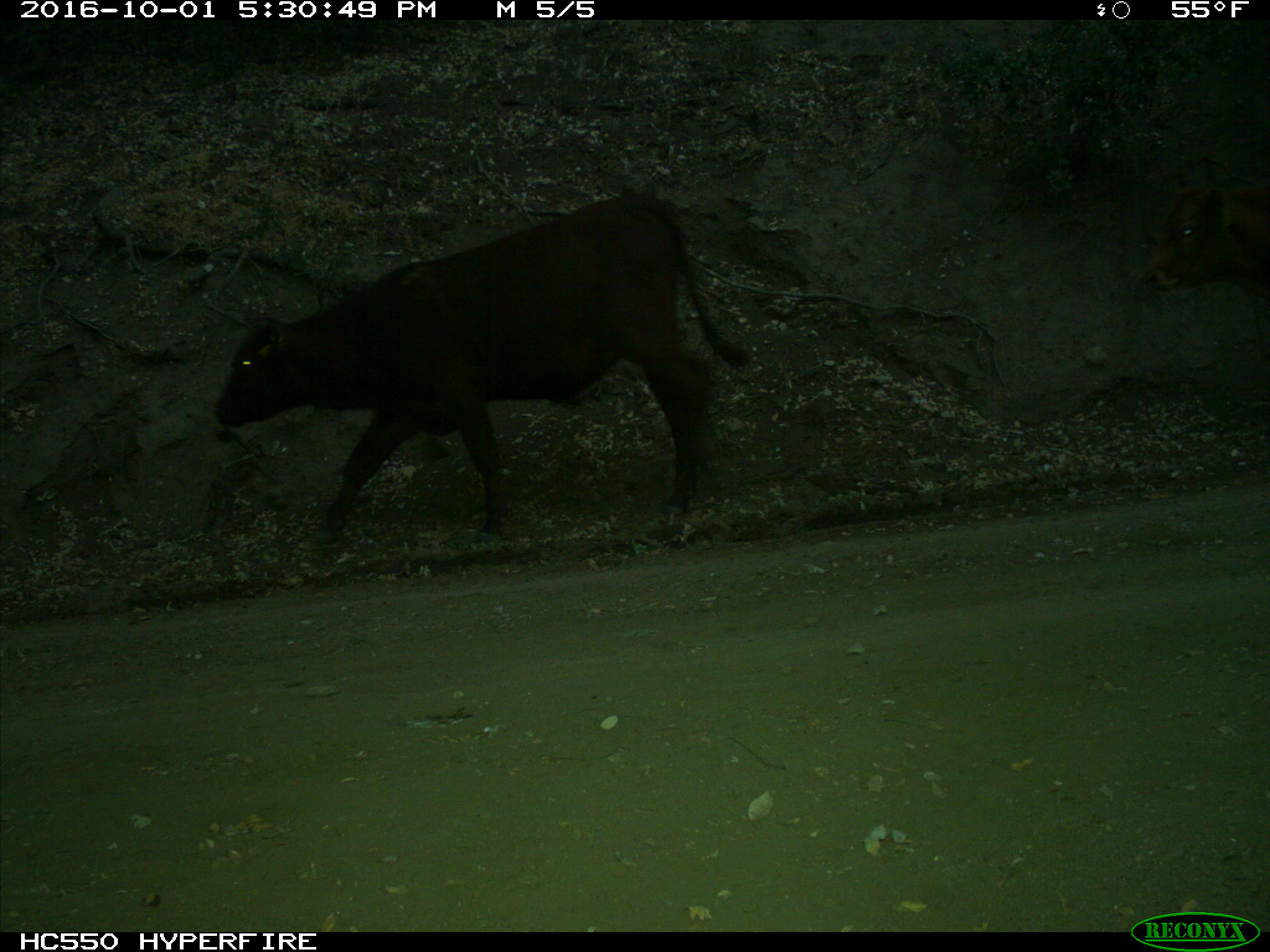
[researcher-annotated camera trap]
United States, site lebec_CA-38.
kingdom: Animalia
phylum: Chordata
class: Mammalia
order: Artiodactyla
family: Bovidae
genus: Bos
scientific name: Bos taurus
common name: domestic cow